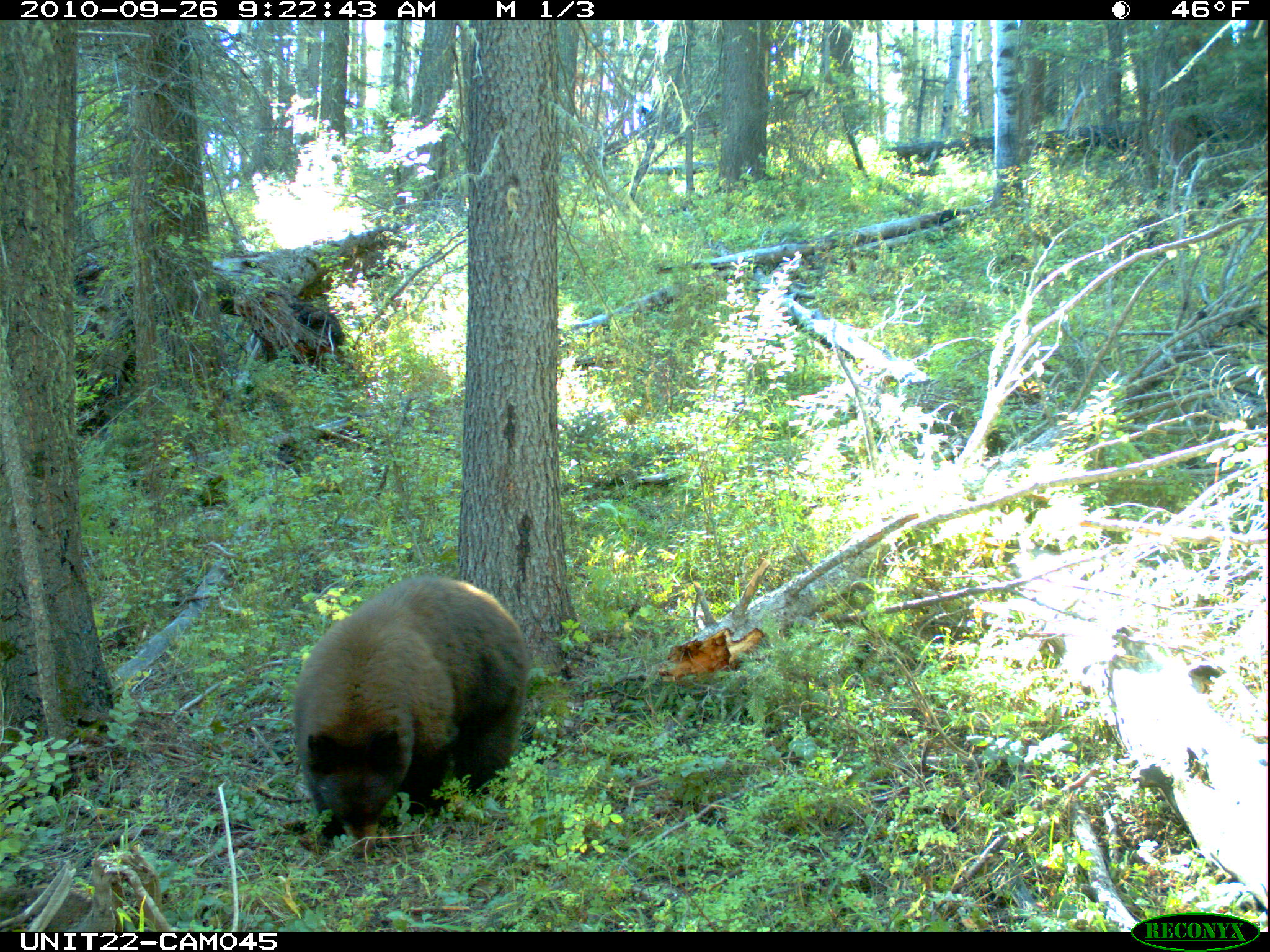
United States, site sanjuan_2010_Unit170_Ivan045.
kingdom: Animalia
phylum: Chordata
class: Mammalia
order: Carnivora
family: Ursidae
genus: Ursus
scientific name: Ursus americanus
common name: american black bear